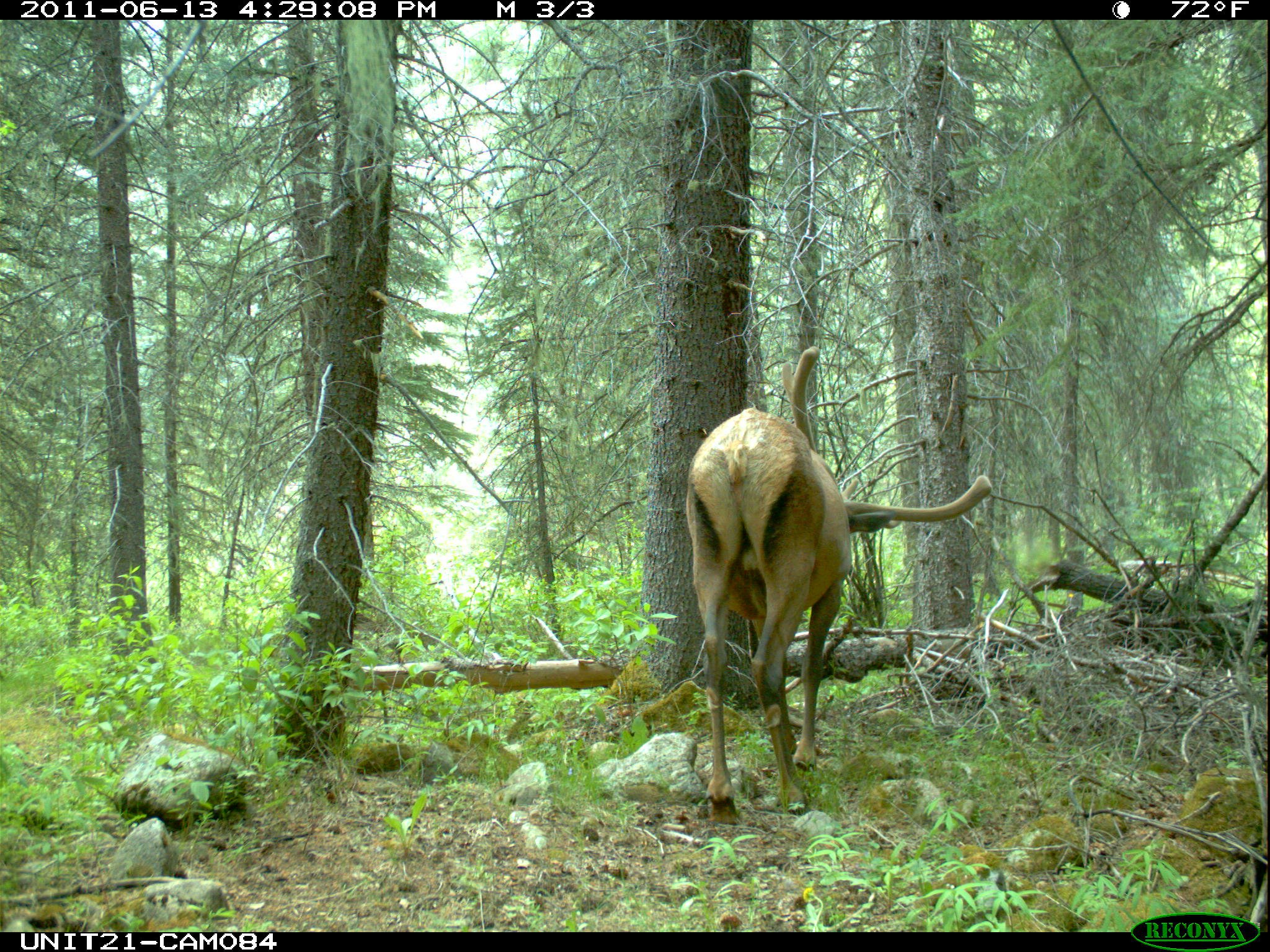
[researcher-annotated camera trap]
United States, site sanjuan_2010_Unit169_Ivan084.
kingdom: Animalia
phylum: Chordata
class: Mammalia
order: Artiodactyla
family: Cervidae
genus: Cervus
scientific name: Cervus elaphus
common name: red deer